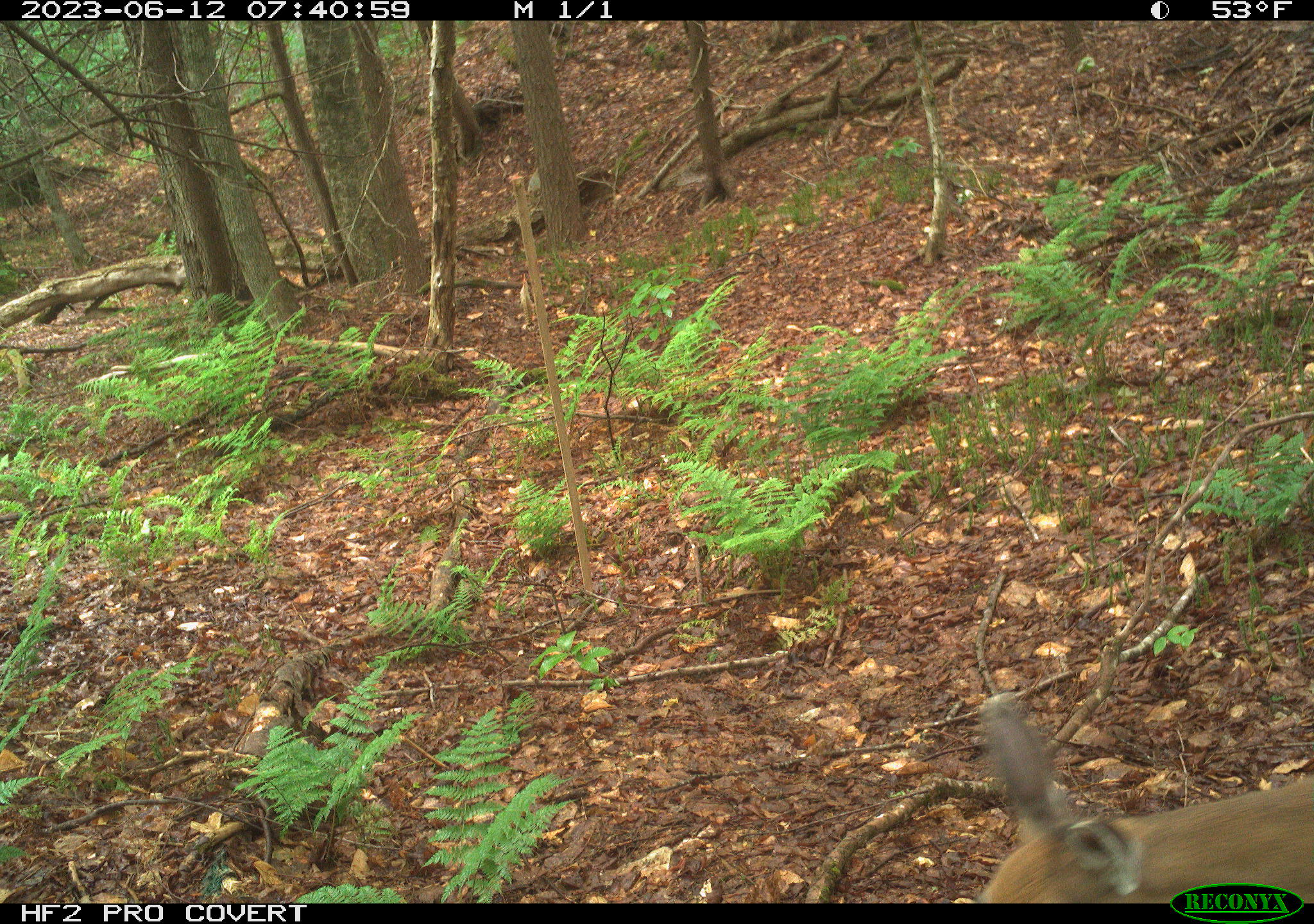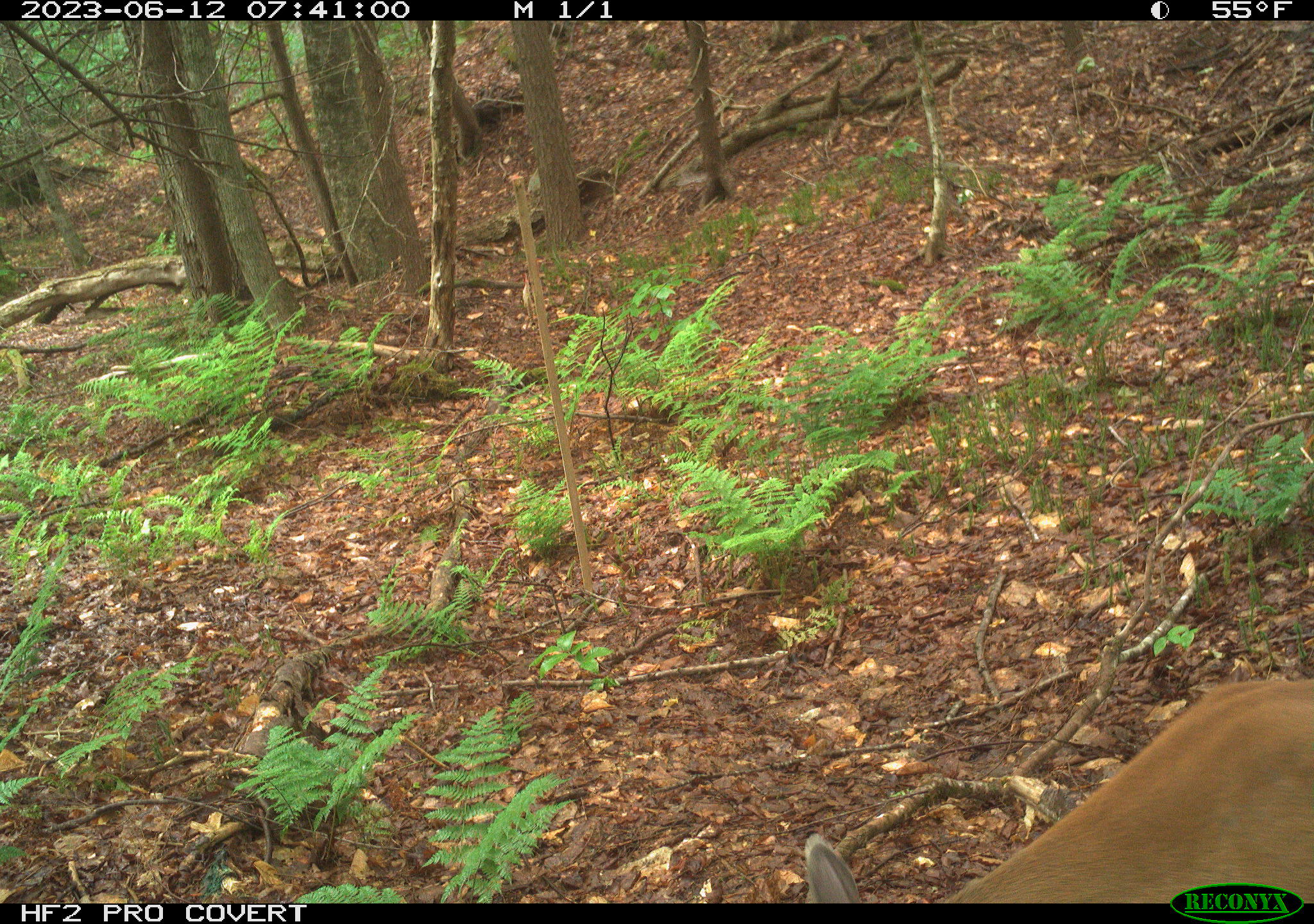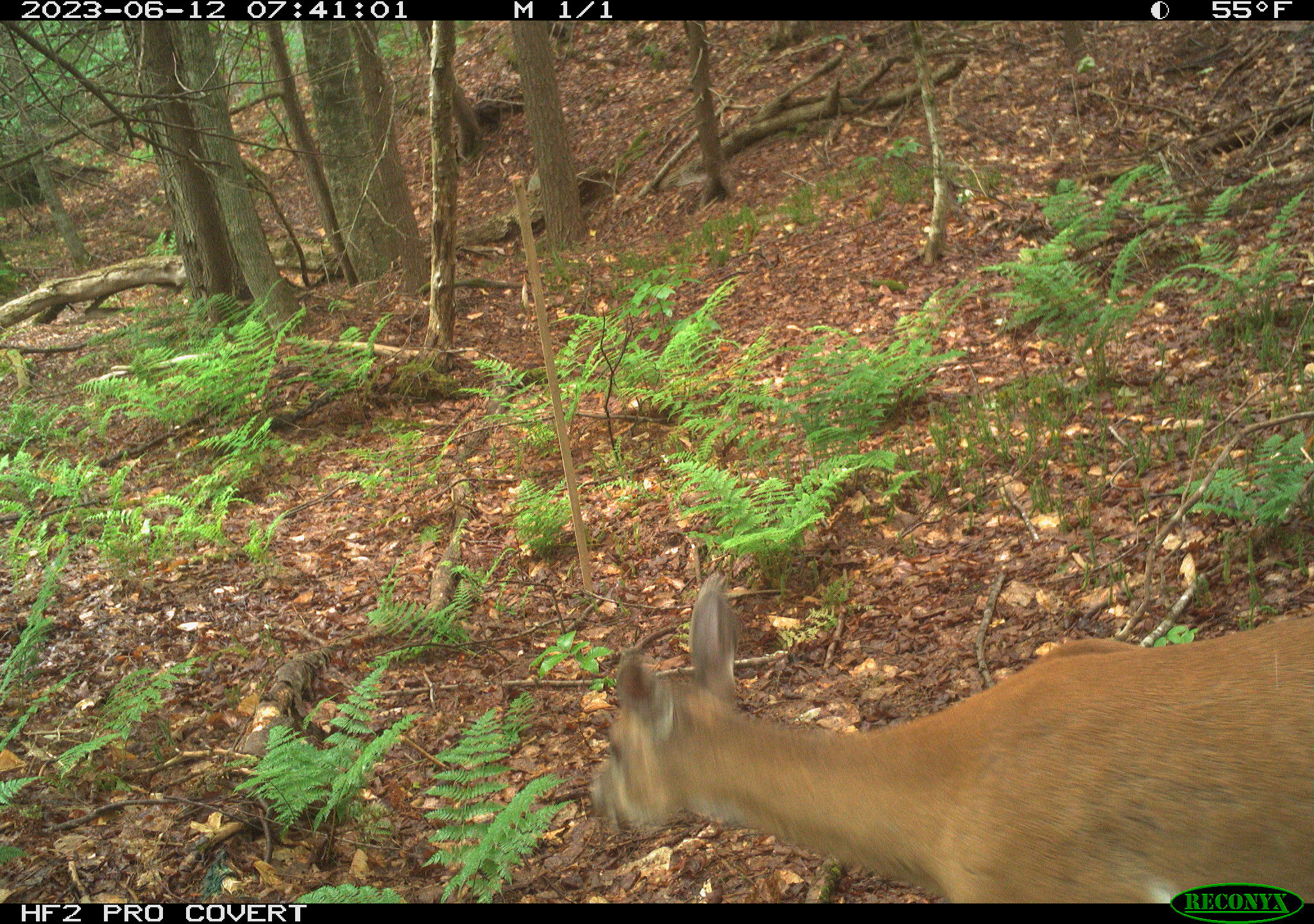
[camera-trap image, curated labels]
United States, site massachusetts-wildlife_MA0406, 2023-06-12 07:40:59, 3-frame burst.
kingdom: Animalia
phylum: Chordata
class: Mammalia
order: Artiodactyla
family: Cervidae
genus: Odocoileus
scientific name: Odocoileus virginianus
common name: white-tailed deer